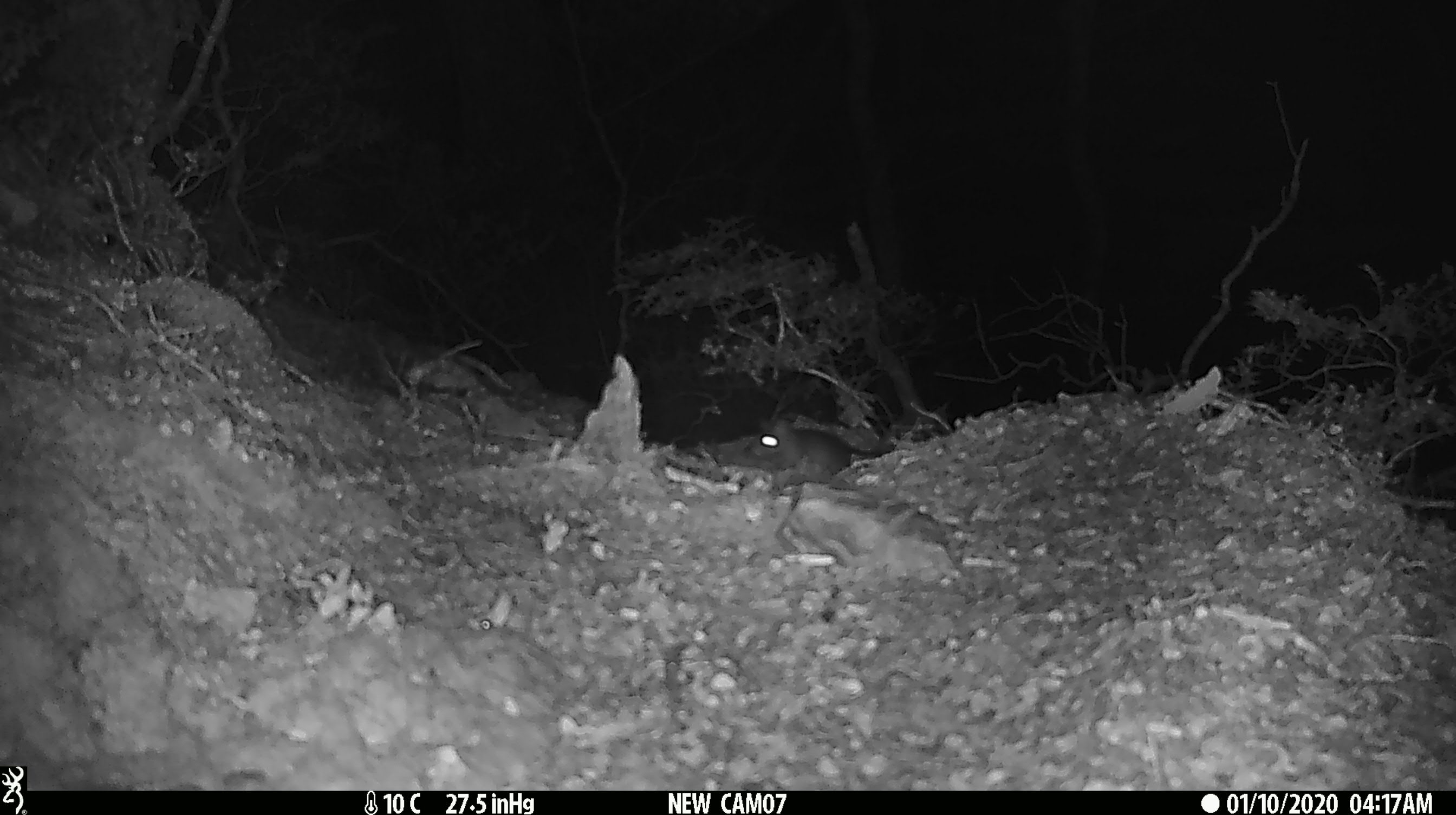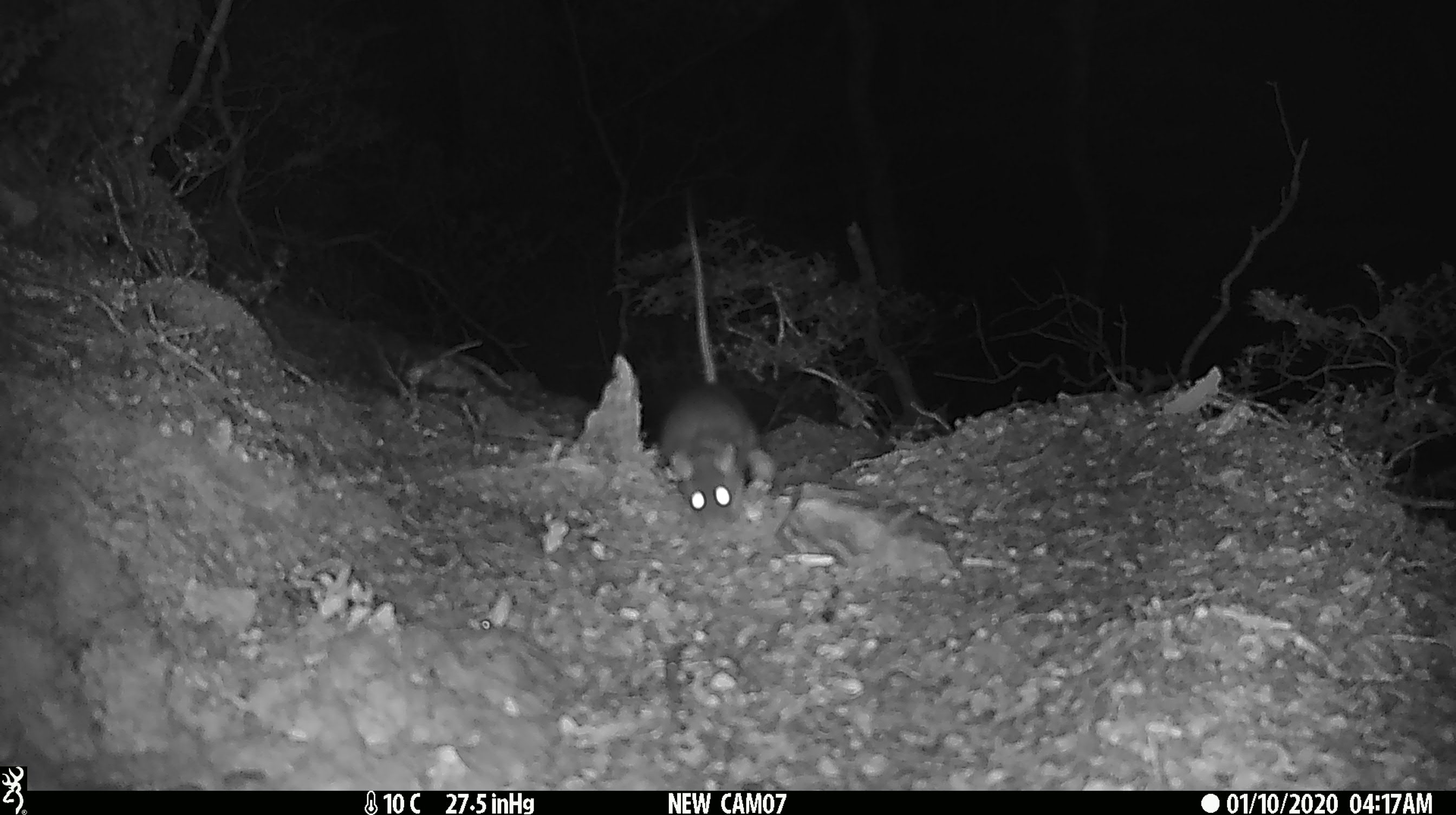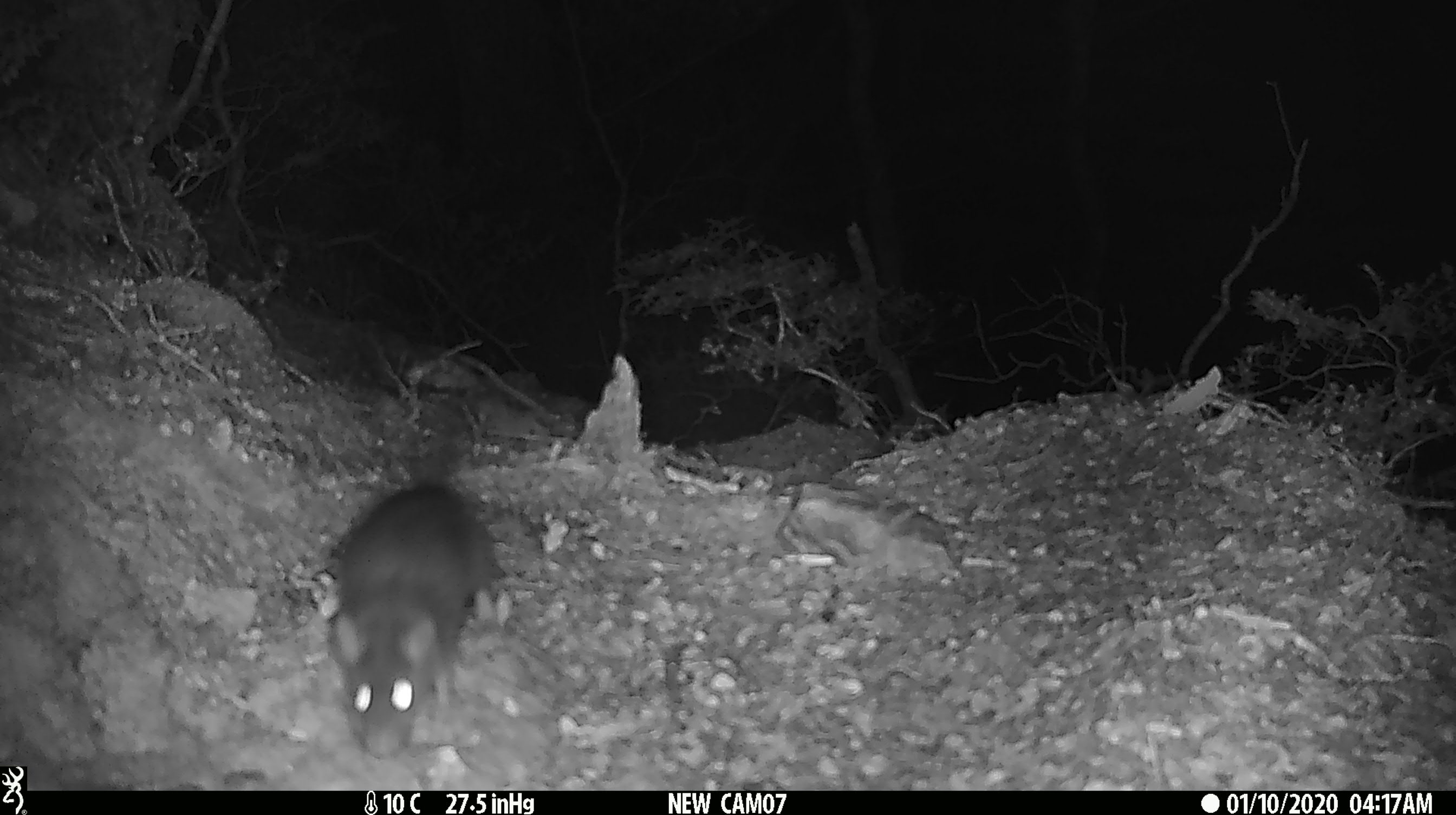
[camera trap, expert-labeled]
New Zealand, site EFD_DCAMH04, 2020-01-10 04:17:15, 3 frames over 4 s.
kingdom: Animalia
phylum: Chordata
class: Mammalia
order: Rodentia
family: Muridae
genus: Rattus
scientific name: Rattus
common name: rat